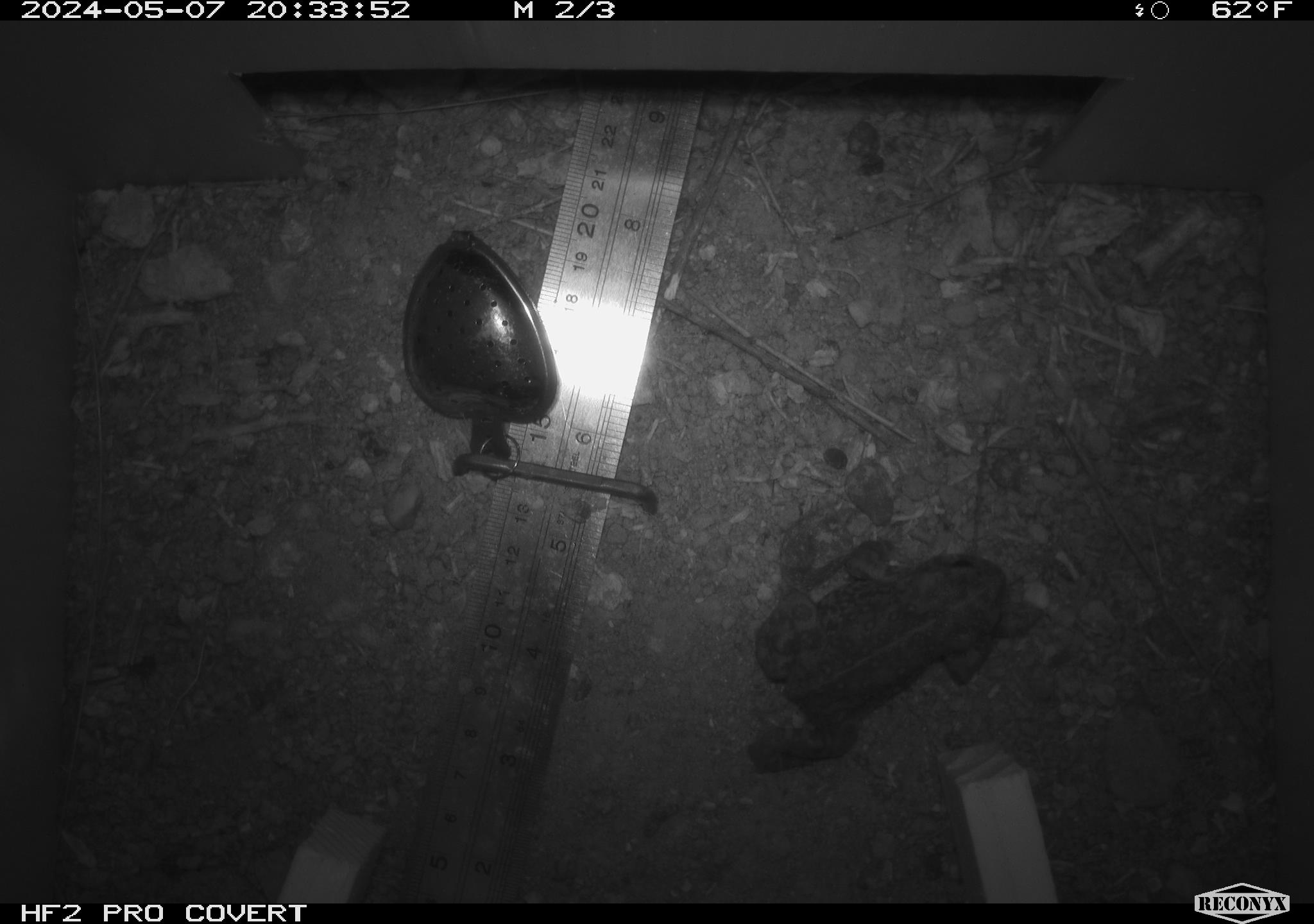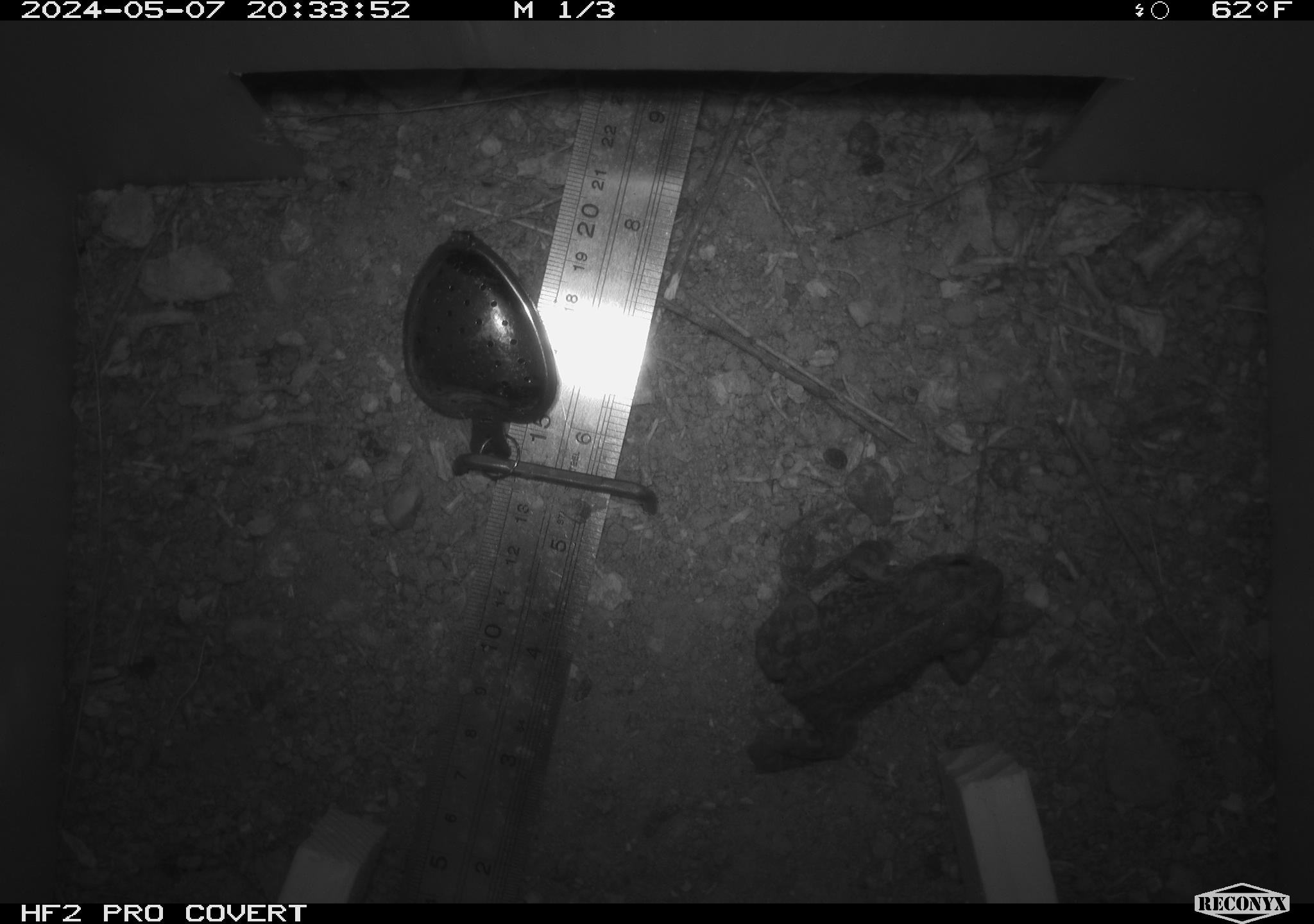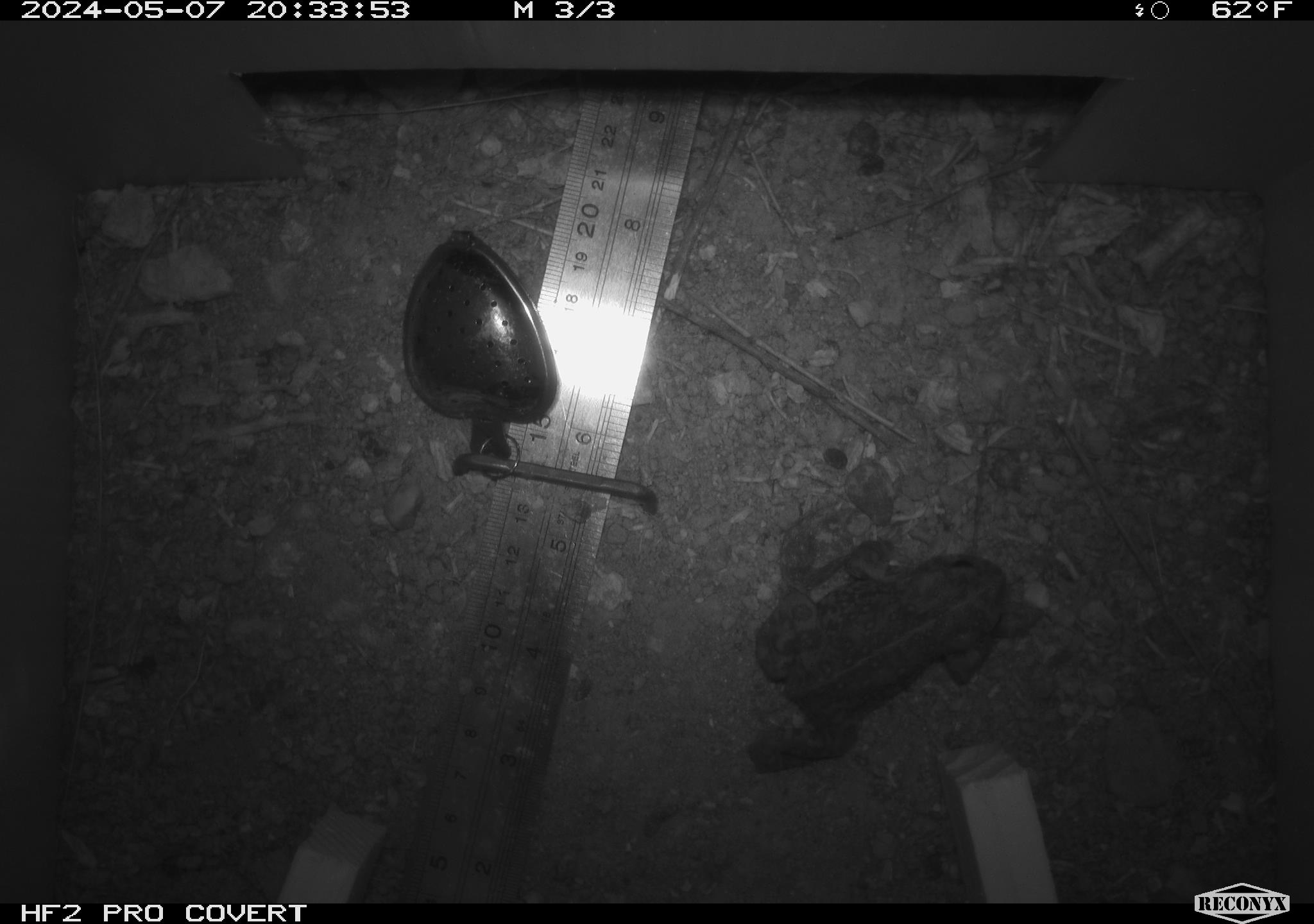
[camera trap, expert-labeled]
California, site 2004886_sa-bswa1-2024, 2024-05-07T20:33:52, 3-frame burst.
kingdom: Animalia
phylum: Chordata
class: Amphibia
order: Anura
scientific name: Anura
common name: frogs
Frogs (Anura).